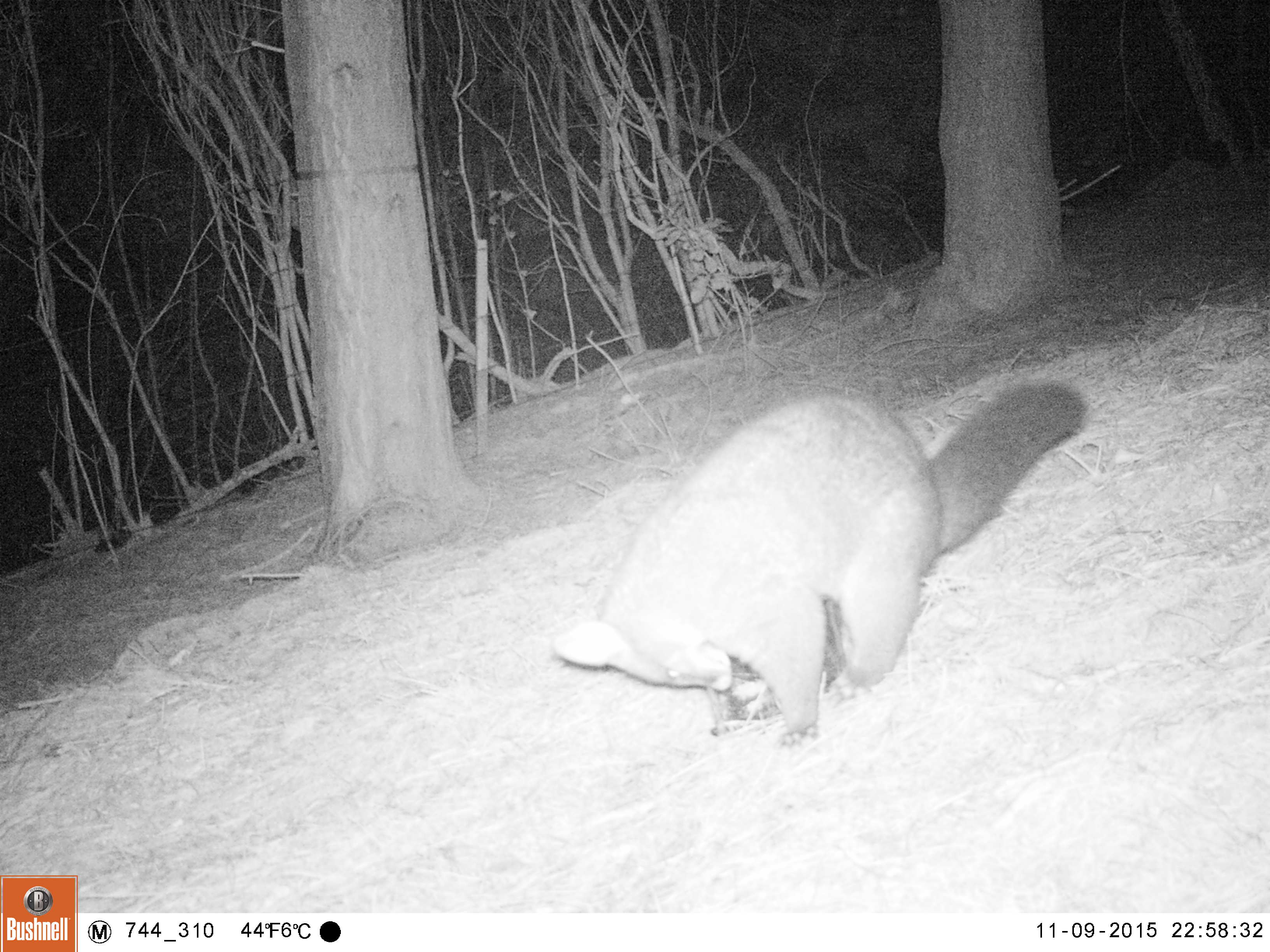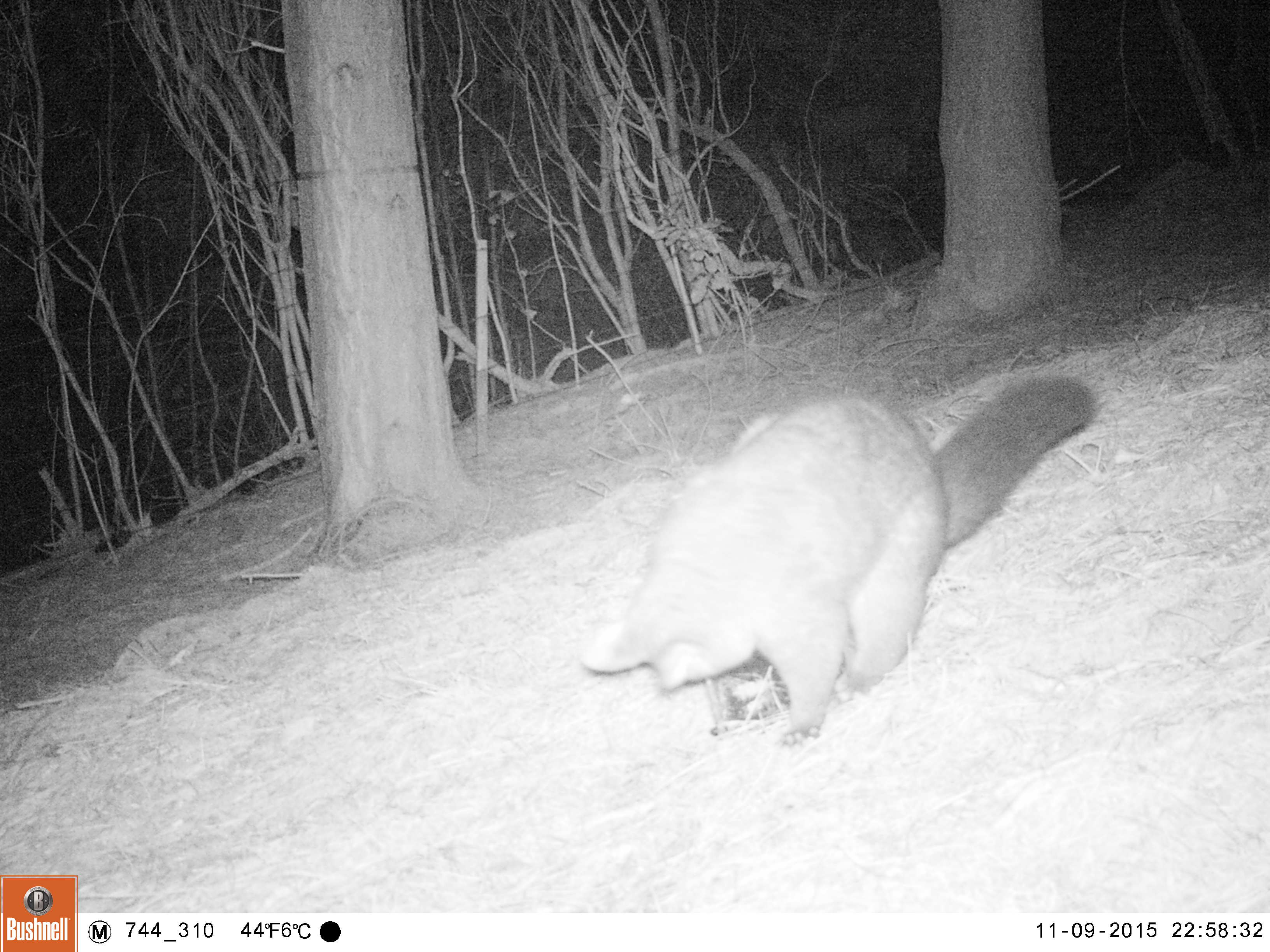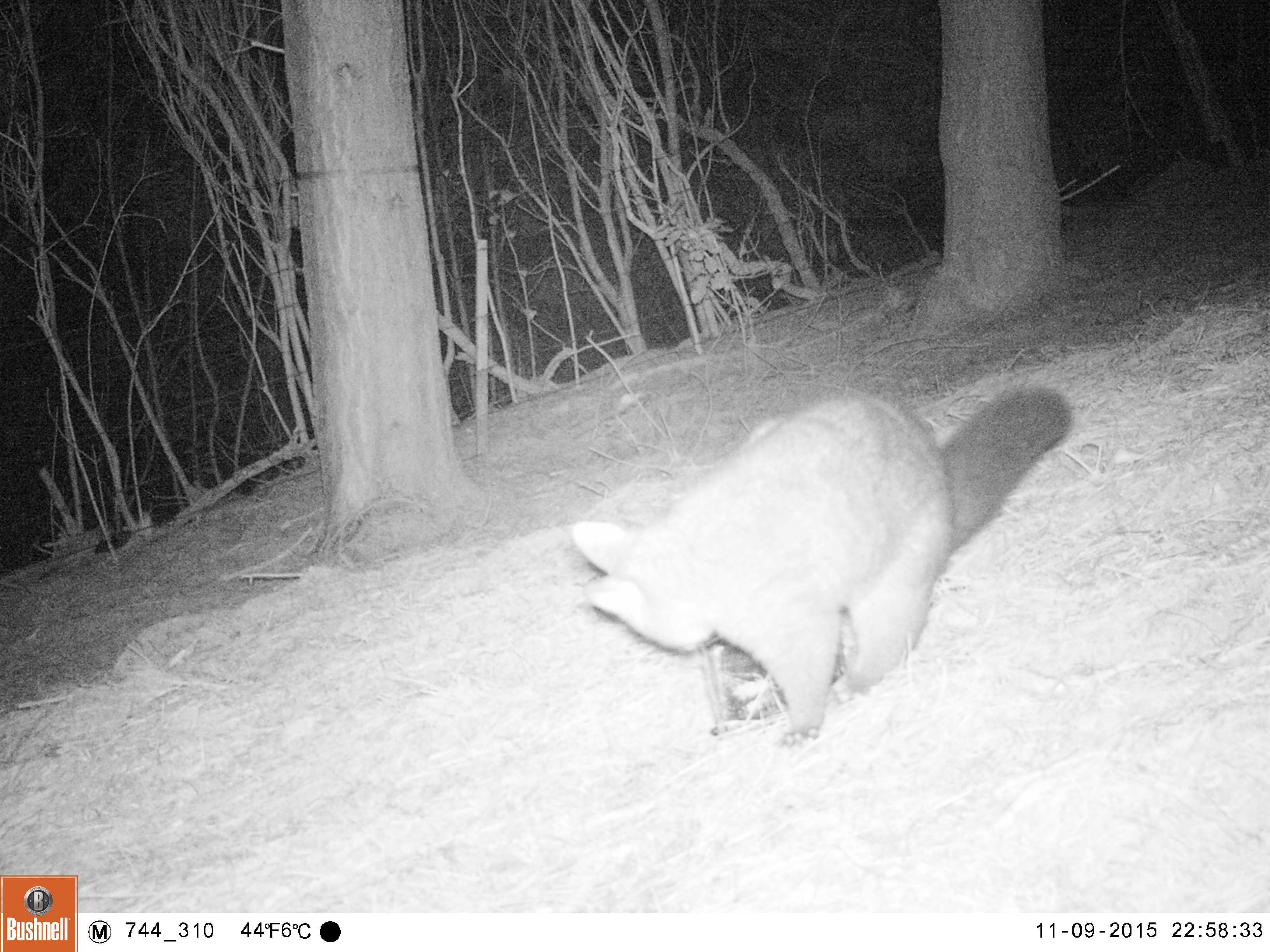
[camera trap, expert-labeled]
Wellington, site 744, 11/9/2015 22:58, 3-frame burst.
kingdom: Animalia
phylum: Chordata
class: Mammalia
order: Didelphimorphia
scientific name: Didelphimorphia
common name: possum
Possum (Didelphimorphia).